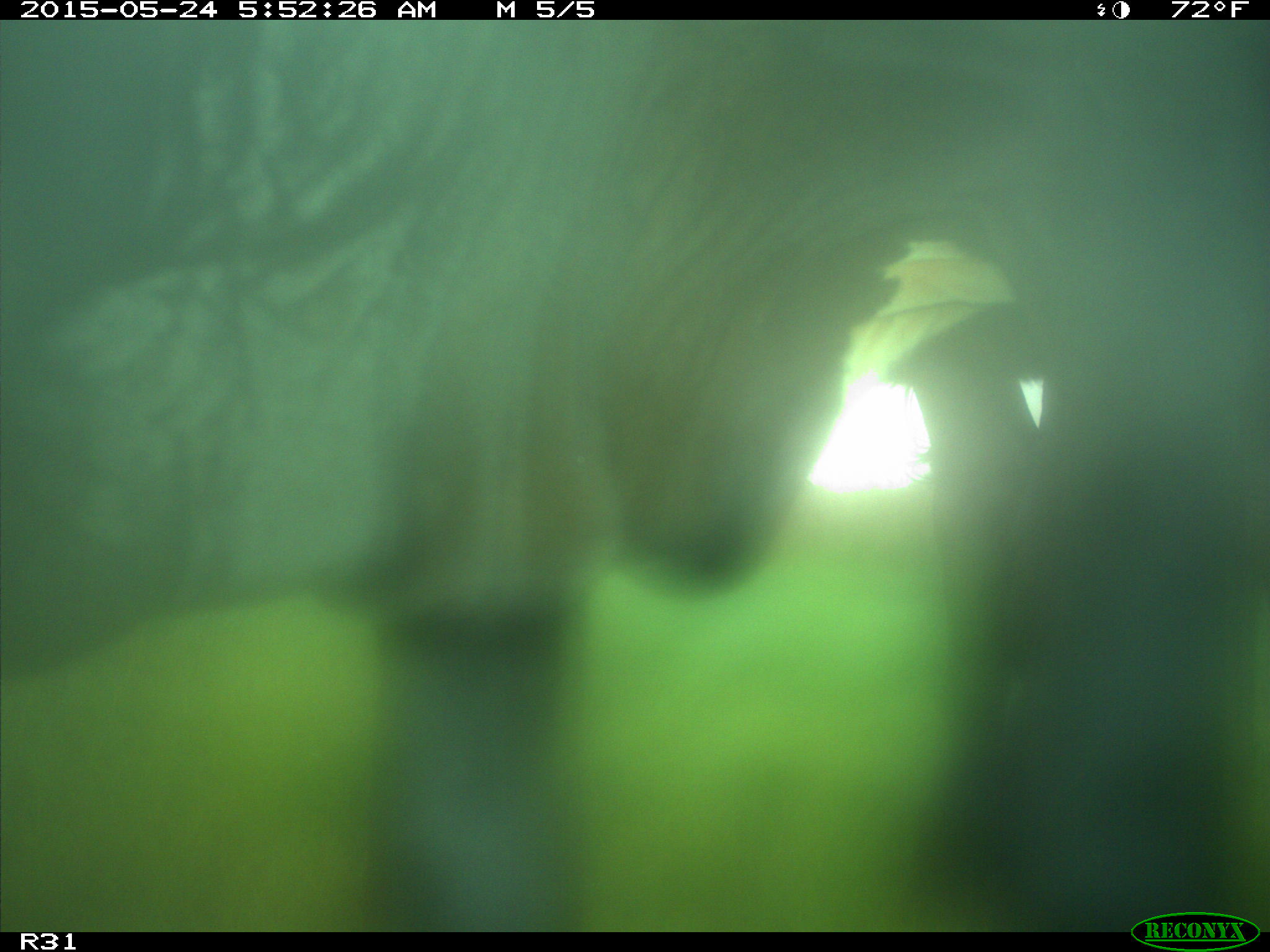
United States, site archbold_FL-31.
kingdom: Animalia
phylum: Chordata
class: Mammalia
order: Artiodactyla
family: Bovidae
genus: Bos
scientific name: Bos taurus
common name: domestic cow